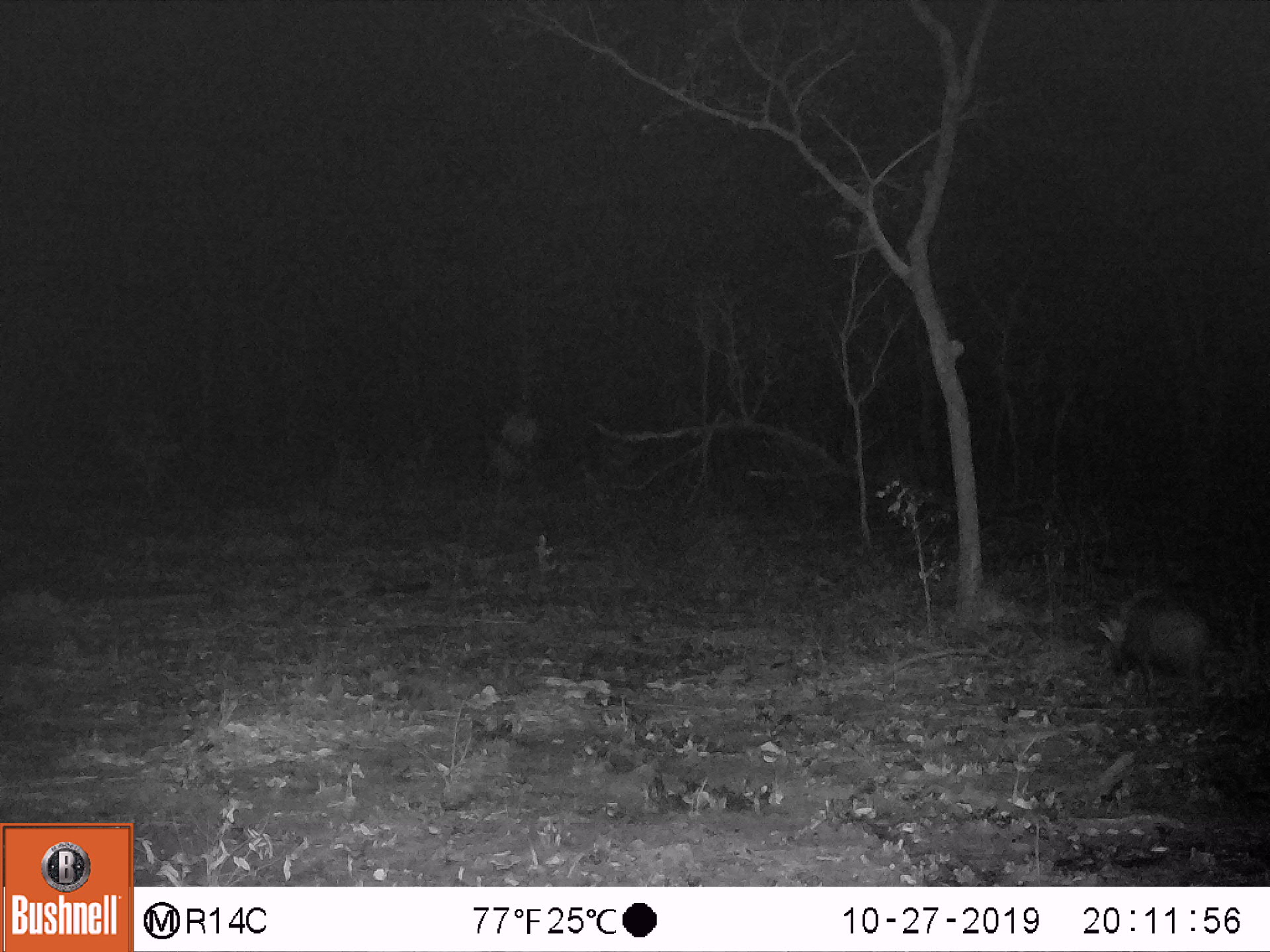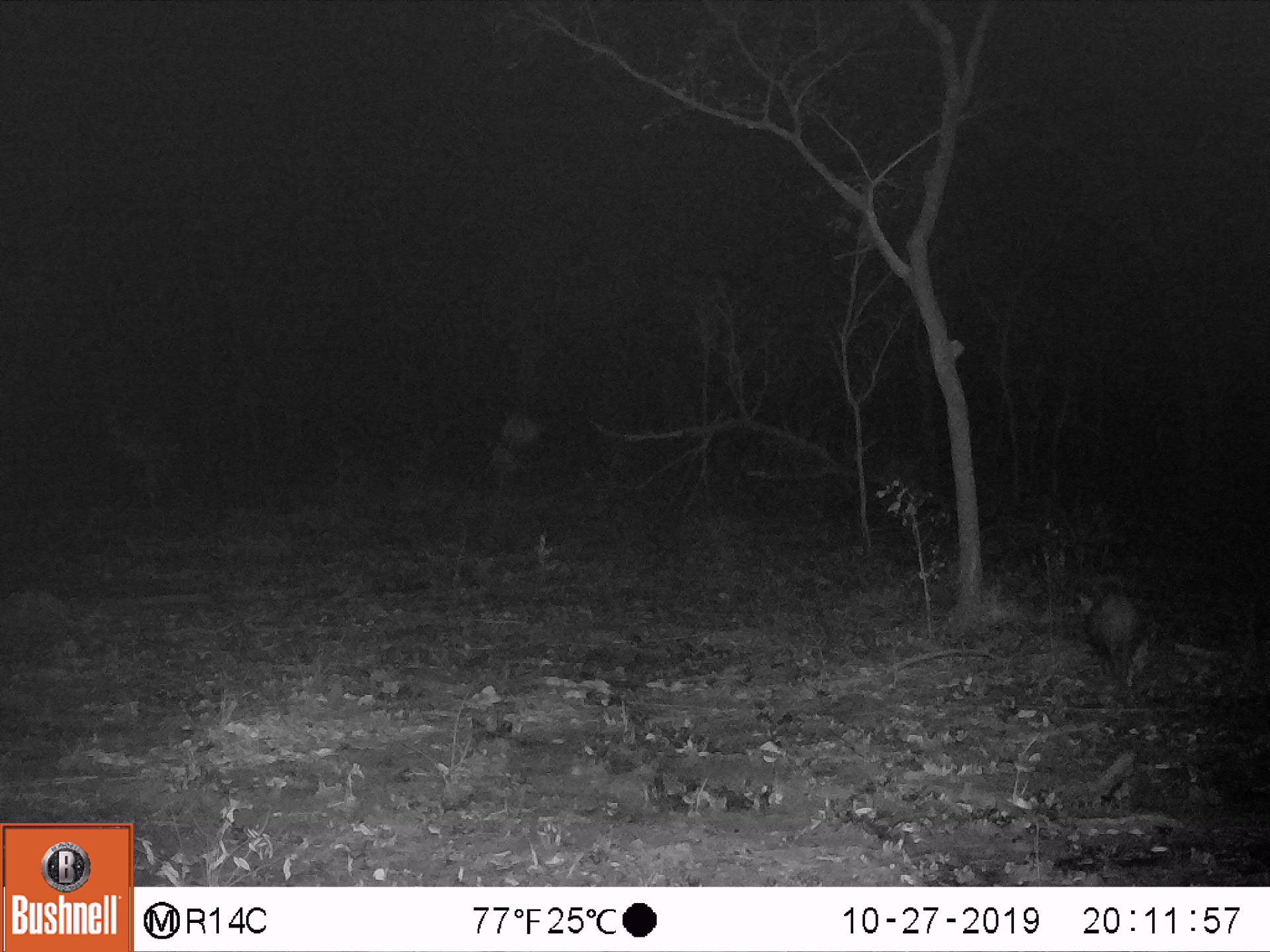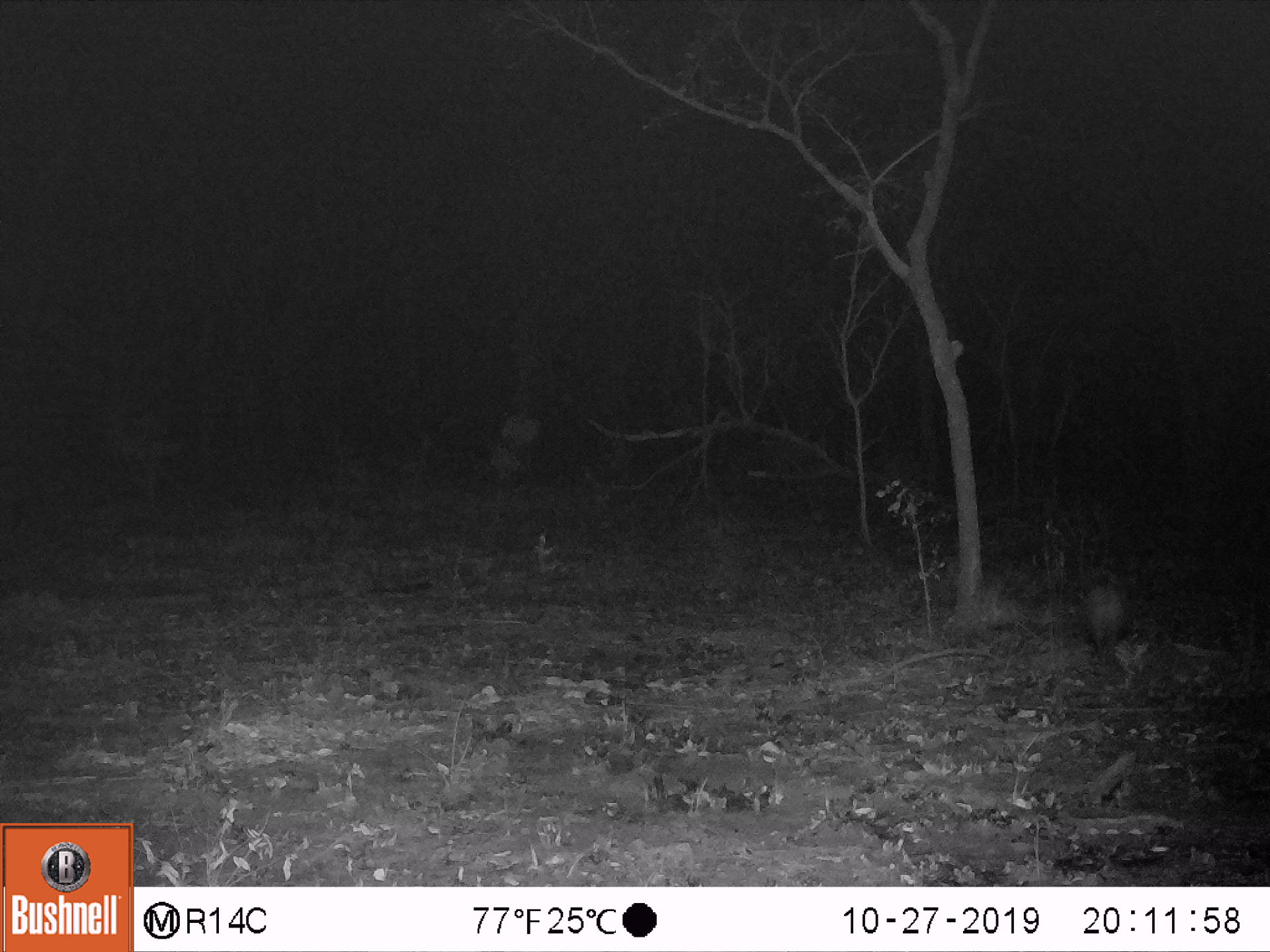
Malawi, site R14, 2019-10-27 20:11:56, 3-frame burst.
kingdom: Animalia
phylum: Chordata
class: Mammalia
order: Artiodactyla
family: Suidae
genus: Potamochoerus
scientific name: Potamochoerus larvatus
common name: bushpig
Bushpig (Potamochoerus larvatus), count 1.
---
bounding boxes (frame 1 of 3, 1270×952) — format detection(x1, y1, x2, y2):
bushpig: detection(1090, 583, 1215, 703)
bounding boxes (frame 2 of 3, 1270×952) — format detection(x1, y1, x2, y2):
bushpig: detection(1070, 576, 1146, 688)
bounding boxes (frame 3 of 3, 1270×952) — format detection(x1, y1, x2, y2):
bushpig: detection(1070, 568, 1136, 661)